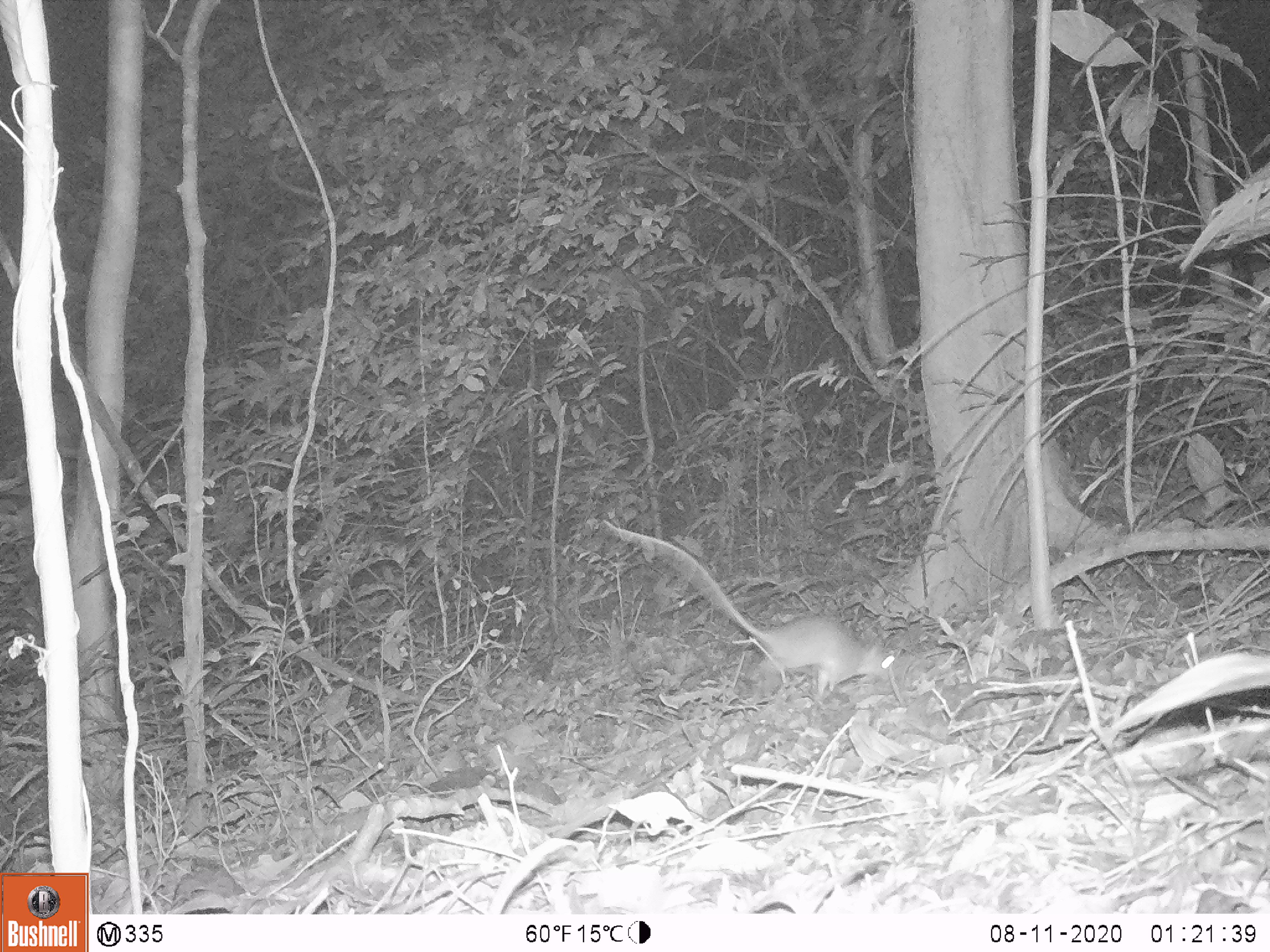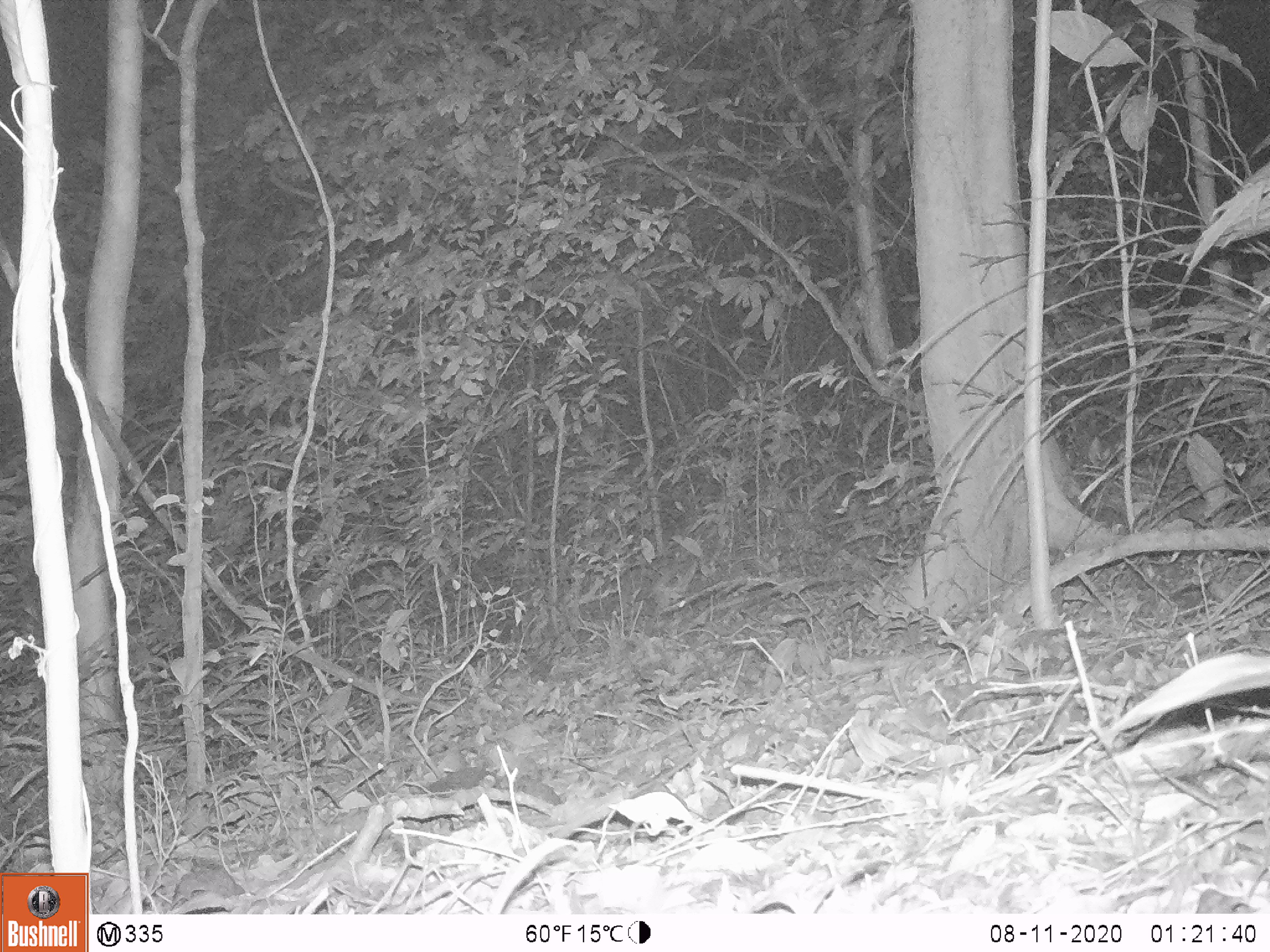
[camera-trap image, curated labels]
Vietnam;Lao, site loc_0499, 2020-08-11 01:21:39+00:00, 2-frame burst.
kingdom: Animalia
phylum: Chordata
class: Mammalia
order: Rodentia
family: Muridae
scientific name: Muridae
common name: old-world mice and rats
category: unidentified murid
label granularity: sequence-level